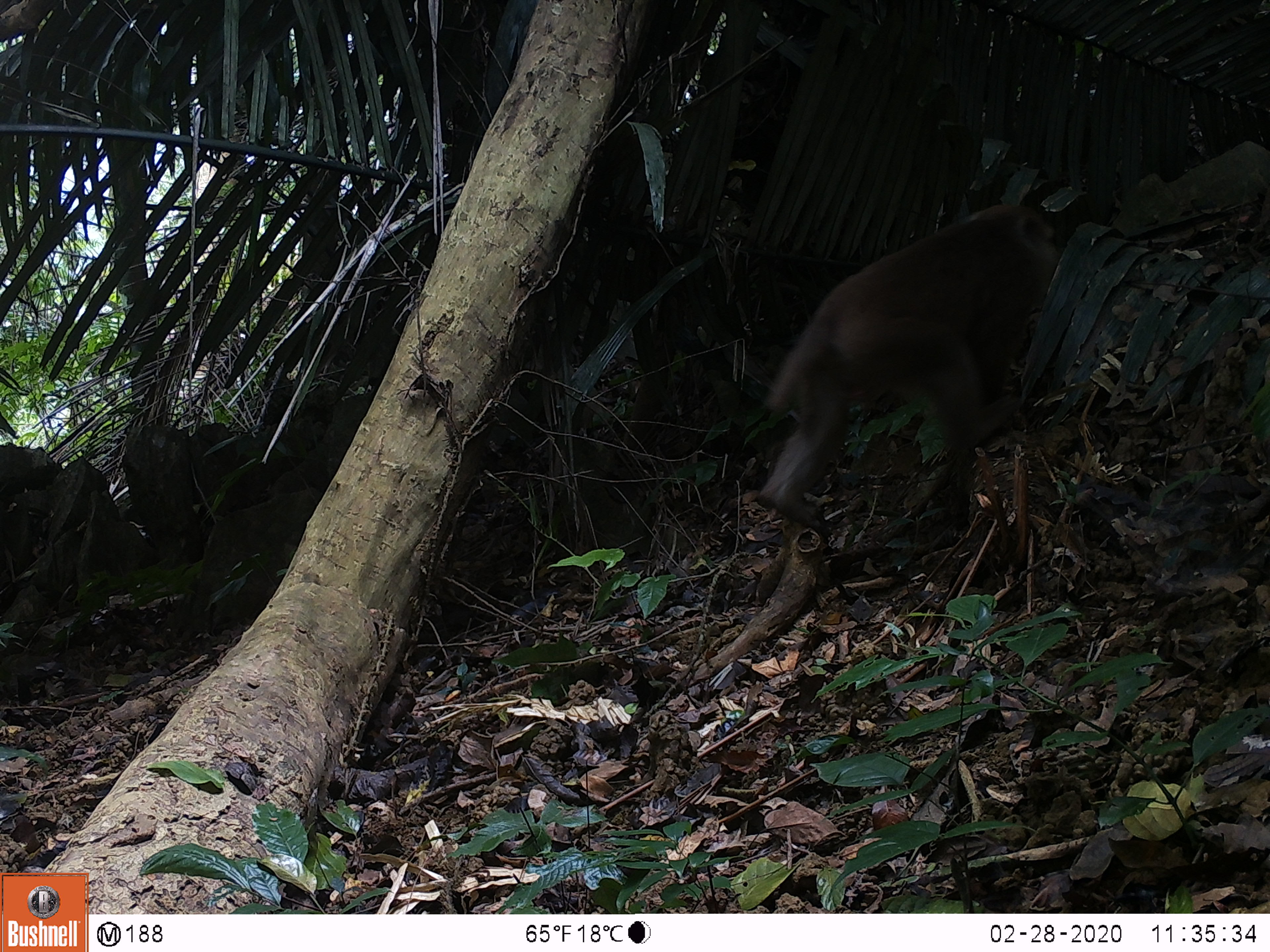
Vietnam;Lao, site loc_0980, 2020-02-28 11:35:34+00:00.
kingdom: Animalia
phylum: Chordata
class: Mammalia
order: Primates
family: Cercopithecidae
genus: Macaca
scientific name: Macaca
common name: macaque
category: macaque not stump tailed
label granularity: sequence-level